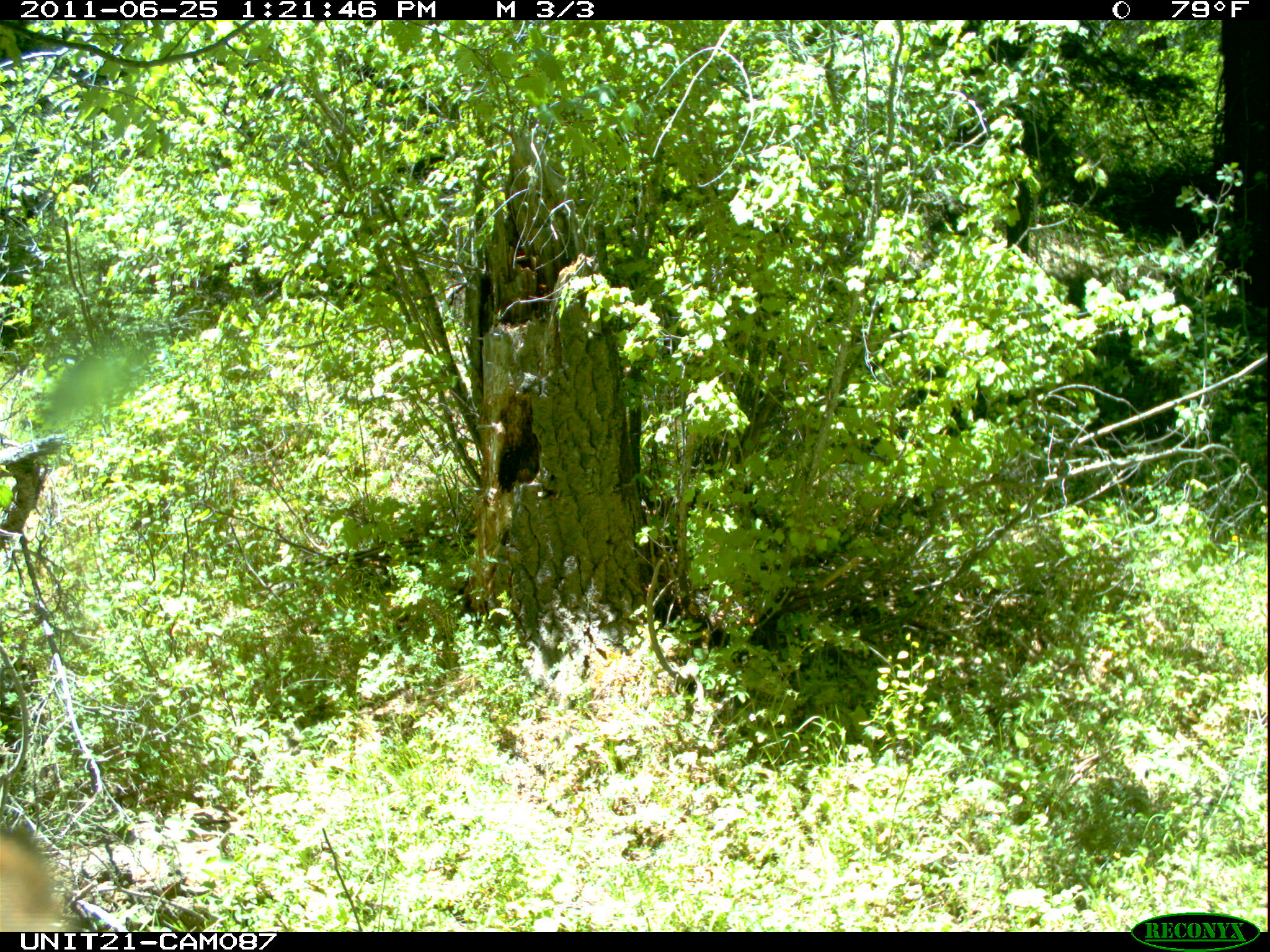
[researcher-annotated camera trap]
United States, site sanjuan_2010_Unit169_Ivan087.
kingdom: Animalia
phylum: Chordata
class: Mammalia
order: Carnivora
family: Ursidae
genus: Ursus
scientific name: Ursus americanus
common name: american black bear